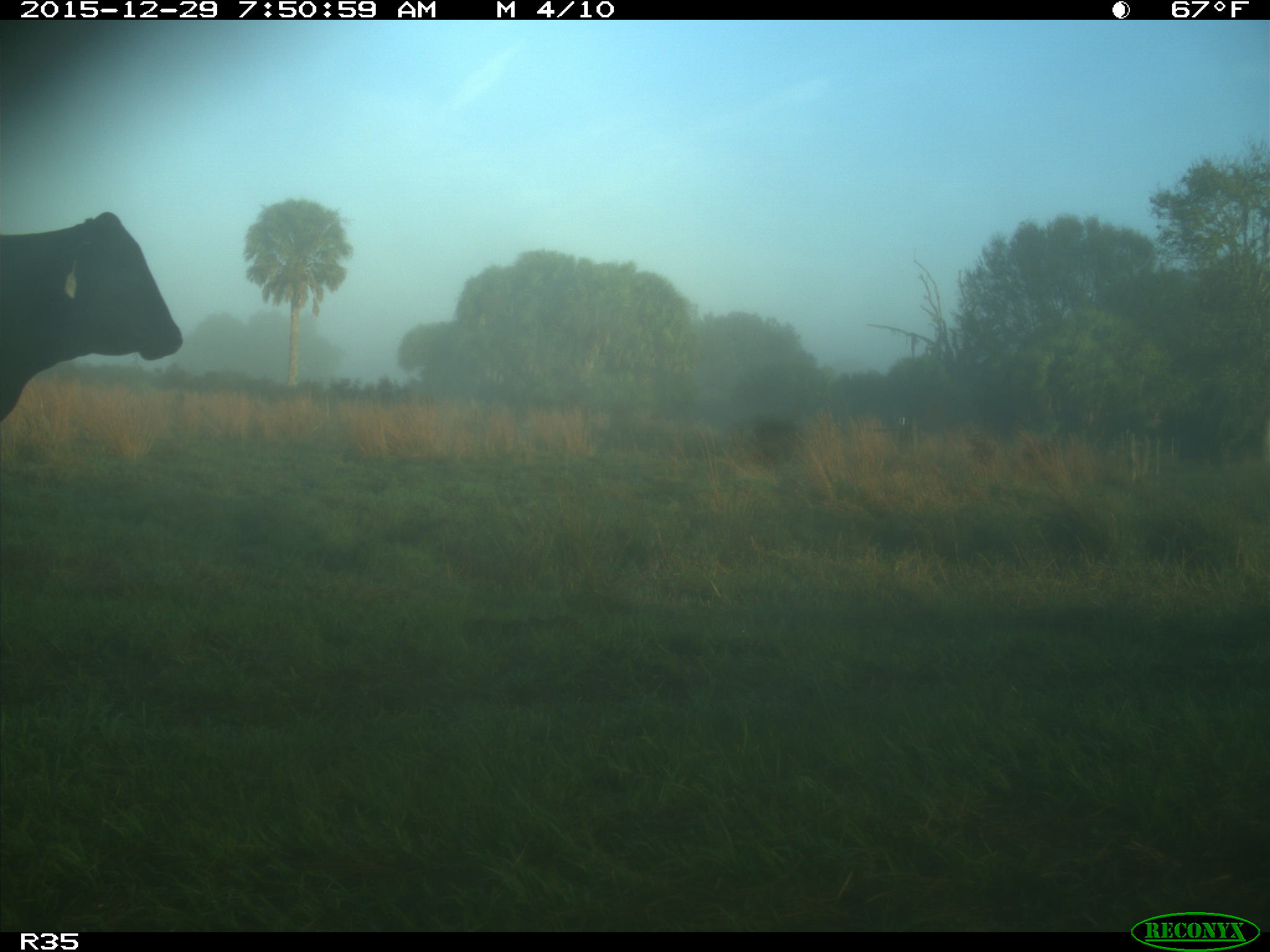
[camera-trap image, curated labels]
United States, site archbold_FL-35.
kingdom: Animalia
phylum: Chordata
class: Mammalia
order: Artiodactyla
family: Bovidae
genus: Bos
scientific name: Bos taurus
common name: domestic cow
Bos taurus (domestic cow).